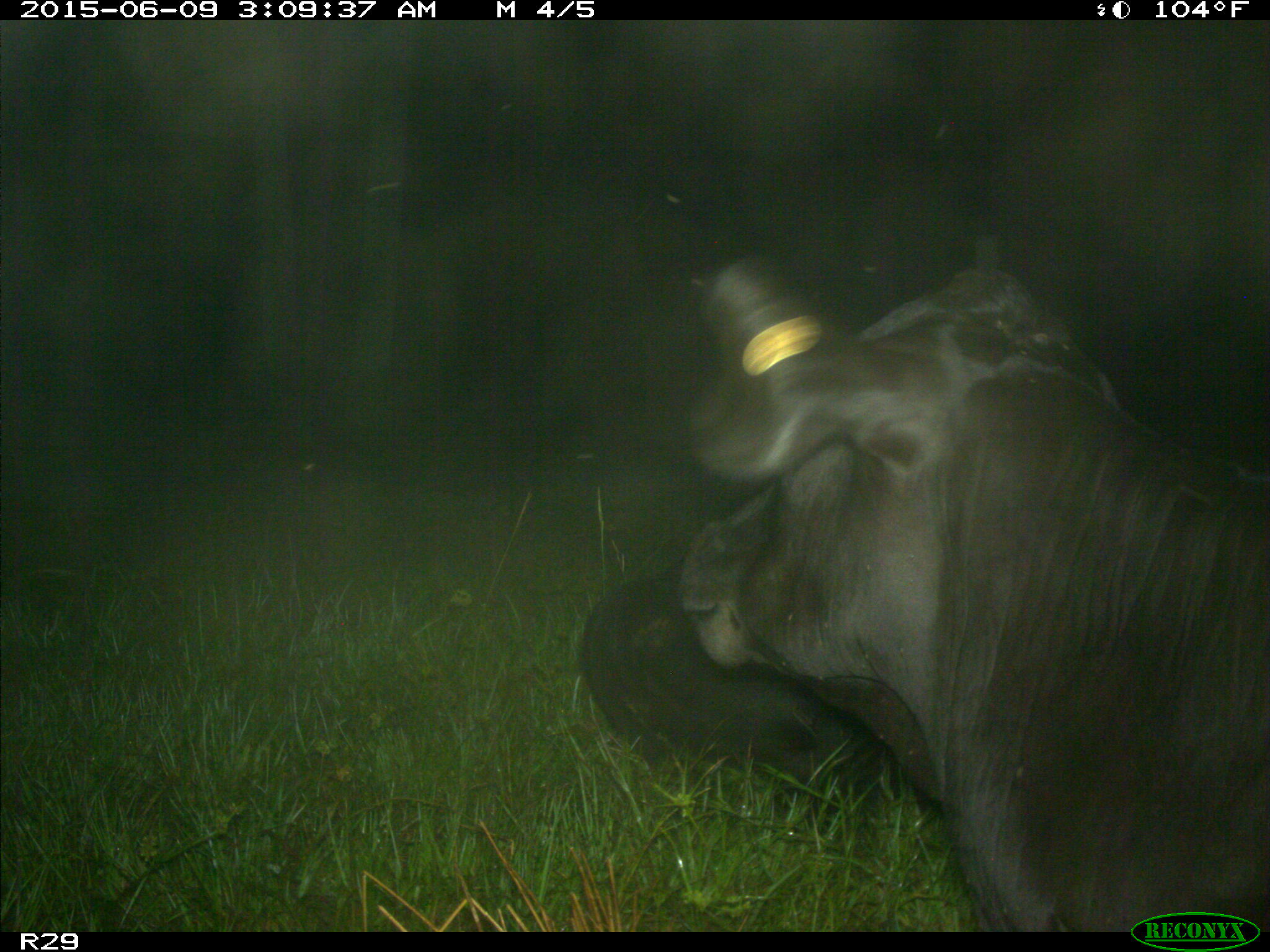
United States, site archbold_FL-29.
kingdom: Animalia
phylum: Chordata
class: Mammalia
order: Artiodactyla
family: Bovidae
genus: Bos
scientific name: Bos taurus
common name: domestic cow